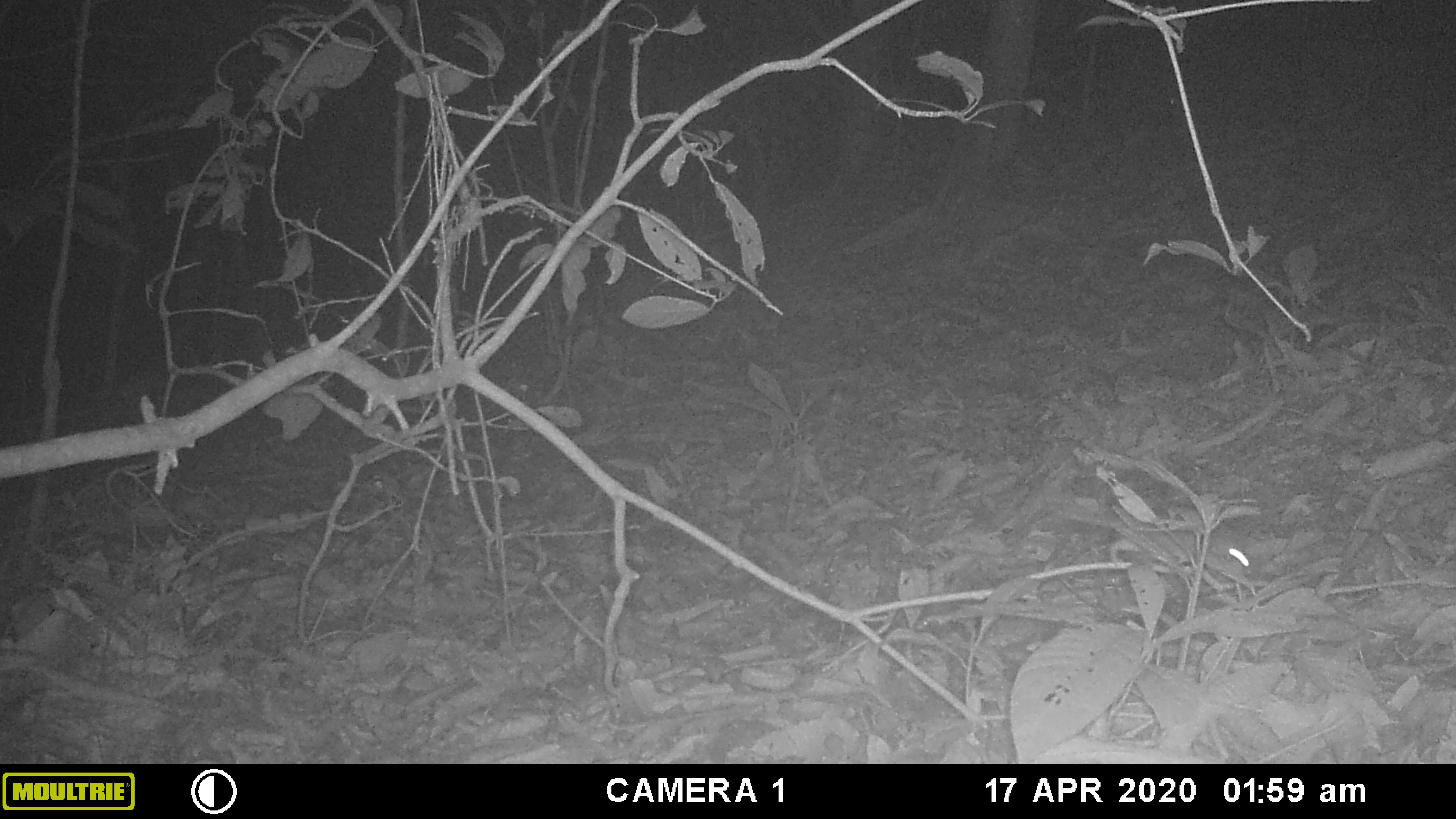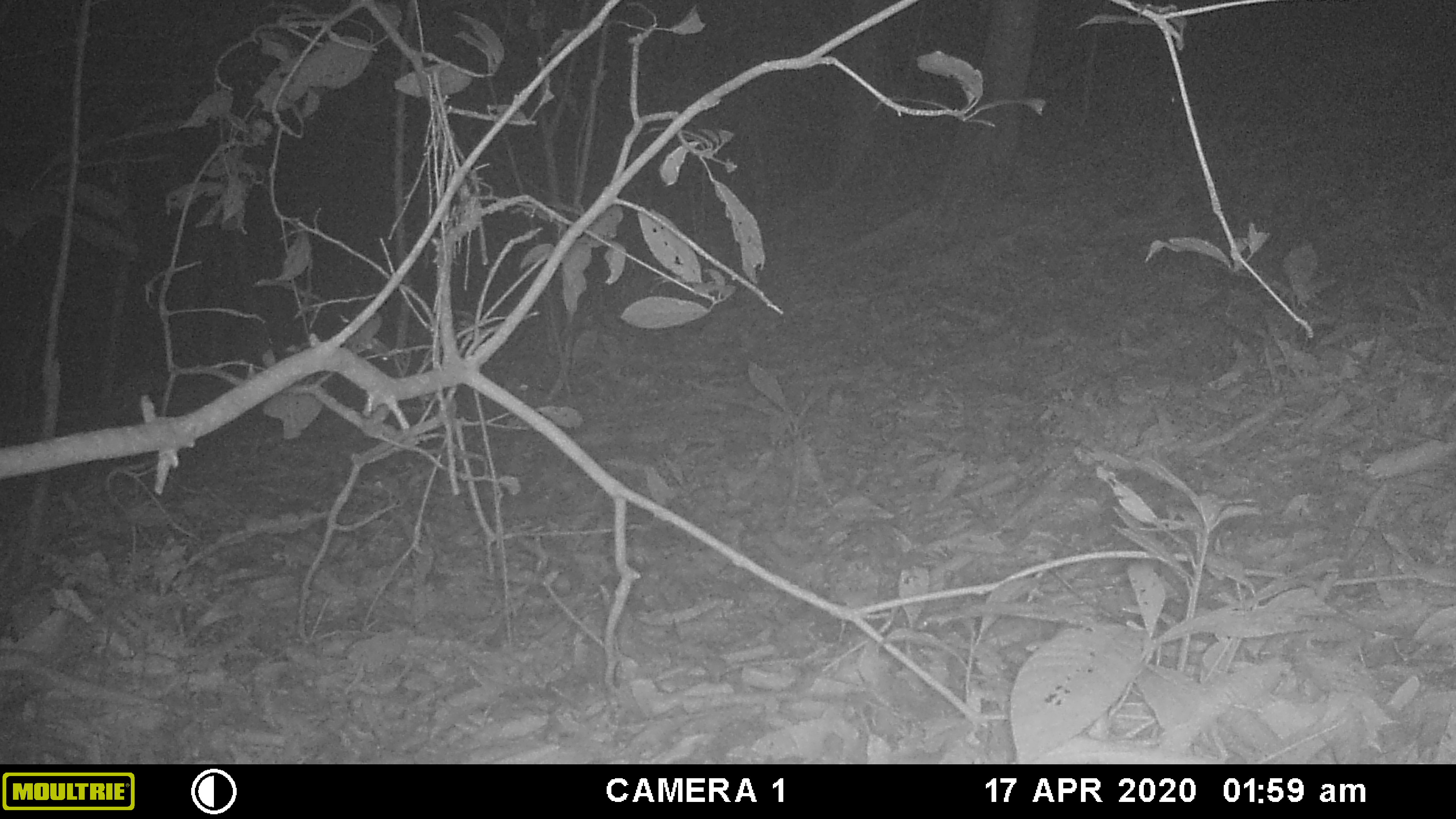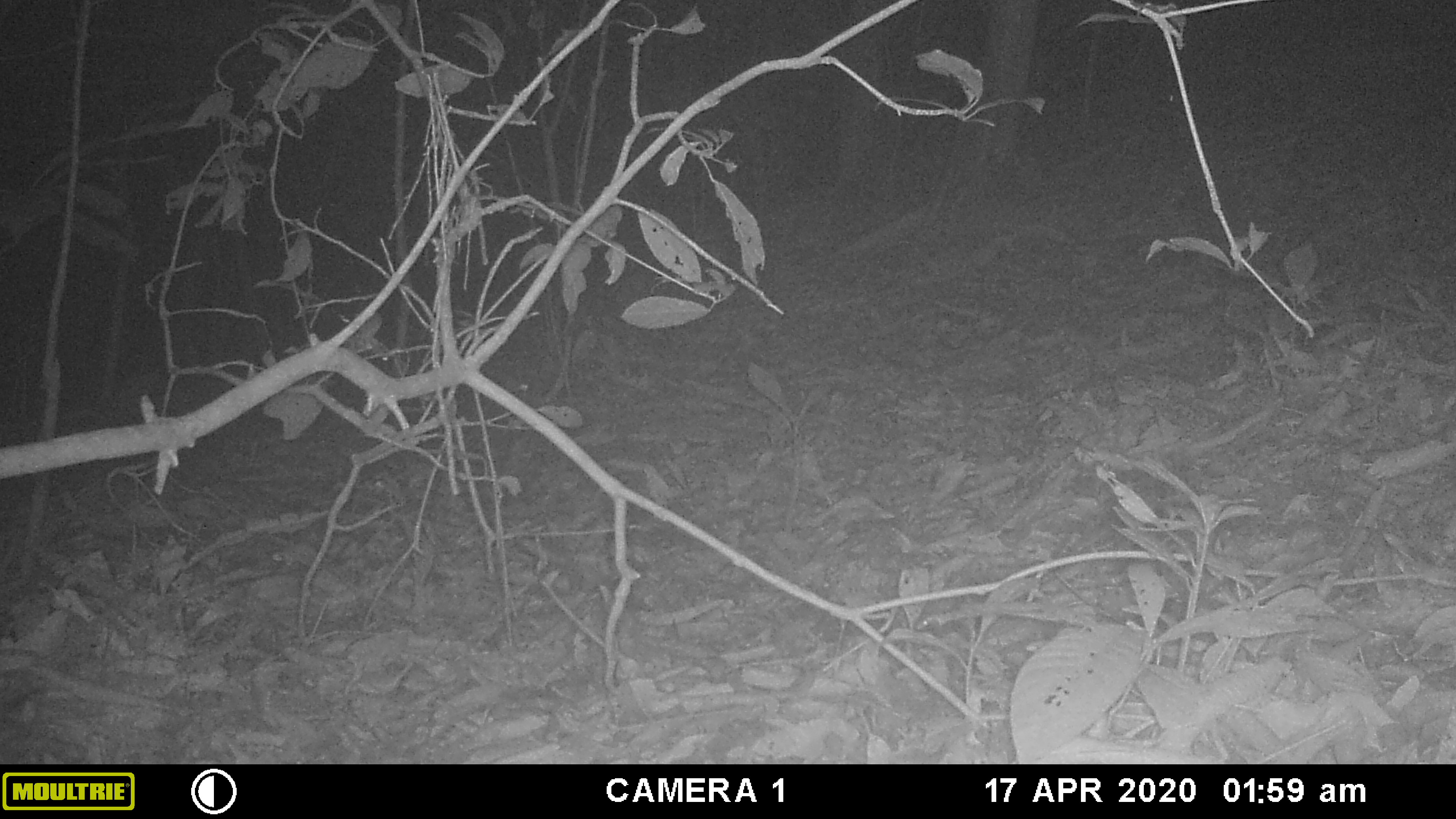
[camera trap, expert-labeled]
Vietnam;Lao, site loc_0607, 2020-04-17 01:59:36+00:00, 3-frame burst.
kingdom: Animalia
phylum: Chordata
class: Mammalia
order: Rodentia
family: Muridae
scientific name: Muridae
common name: old-world mice and rats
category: unidentified murid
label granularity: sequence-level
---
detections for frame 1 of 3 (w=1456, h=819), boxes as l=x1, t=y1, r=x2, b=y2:
unidentified murid: l=1052, t=501, r=1263, b=584